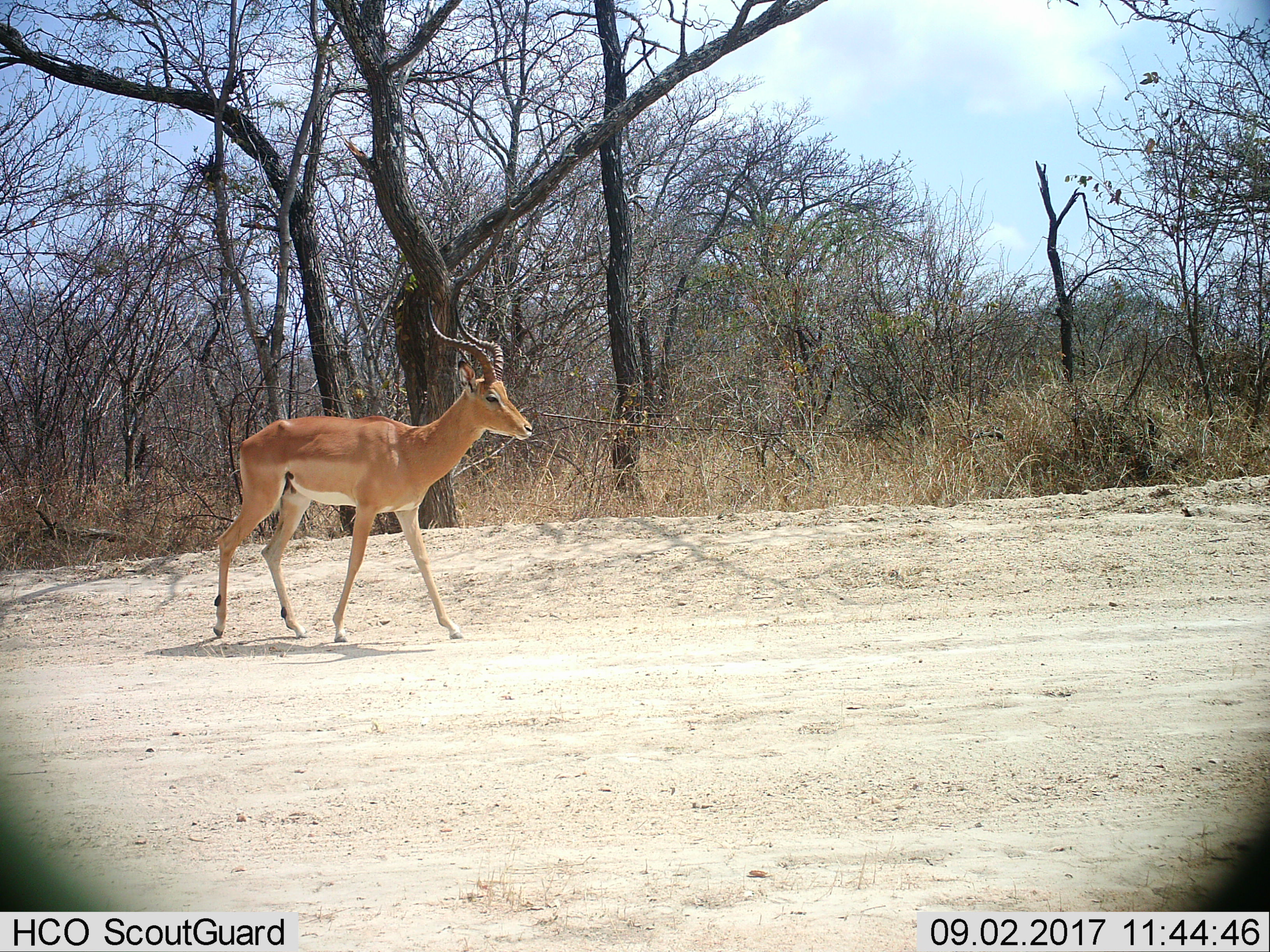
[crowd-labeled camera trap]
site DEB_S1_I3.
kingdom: Animalia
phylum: Chordata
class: Mammalia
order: Artiodactyla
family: Bovidae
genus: Aepyceros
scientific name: Aepyceros melampus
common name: impala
Impala (Aepyceros melampus), count 1. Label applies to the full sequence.